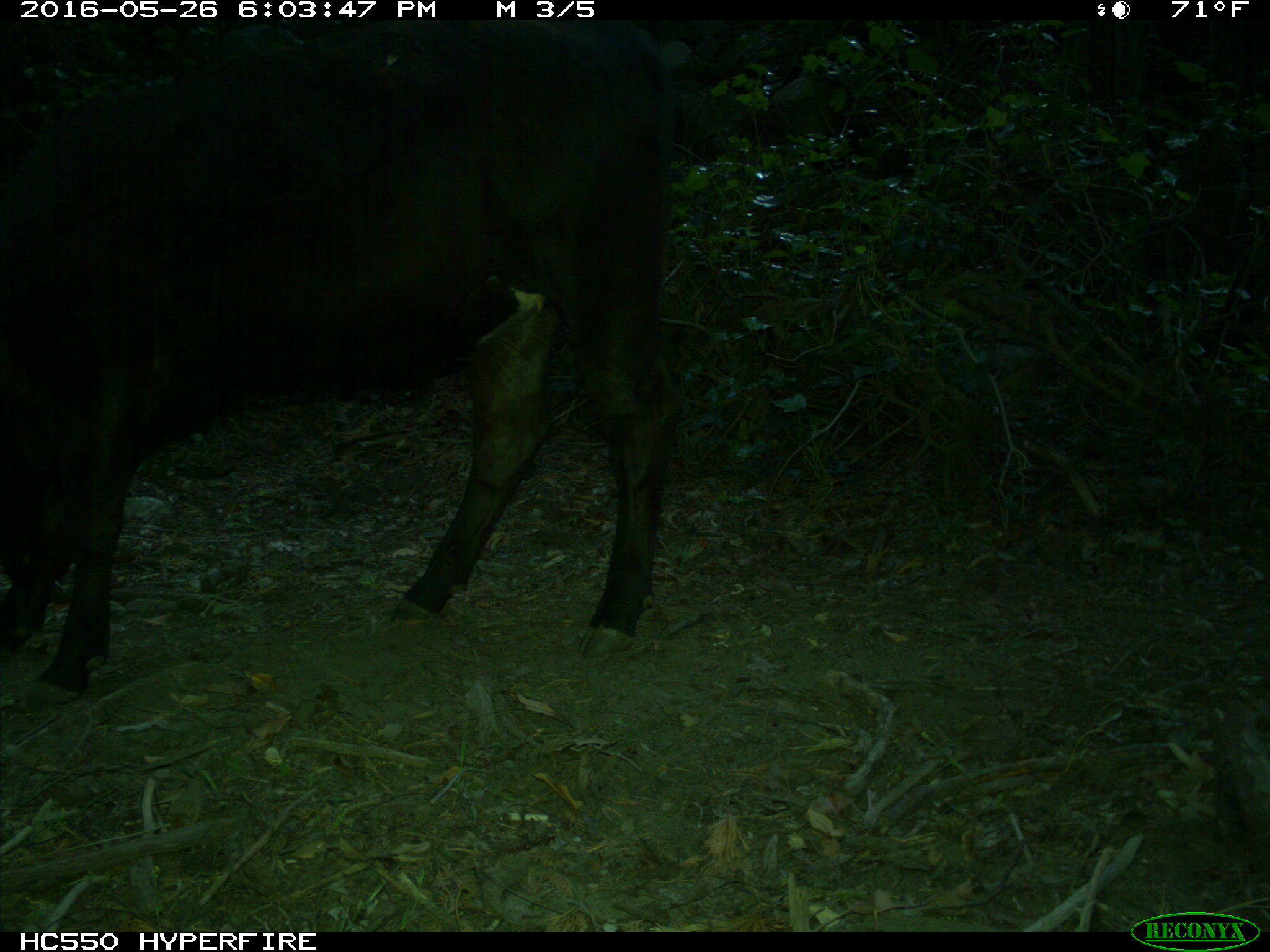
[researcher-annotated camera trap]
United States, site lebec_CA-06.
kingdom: Animalia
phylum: Chordata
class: Mammalia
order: Artiodactyla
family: Bovidae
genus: Bos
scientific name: Bos taurus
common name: domestic cow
Bos taurus (domestic cow).